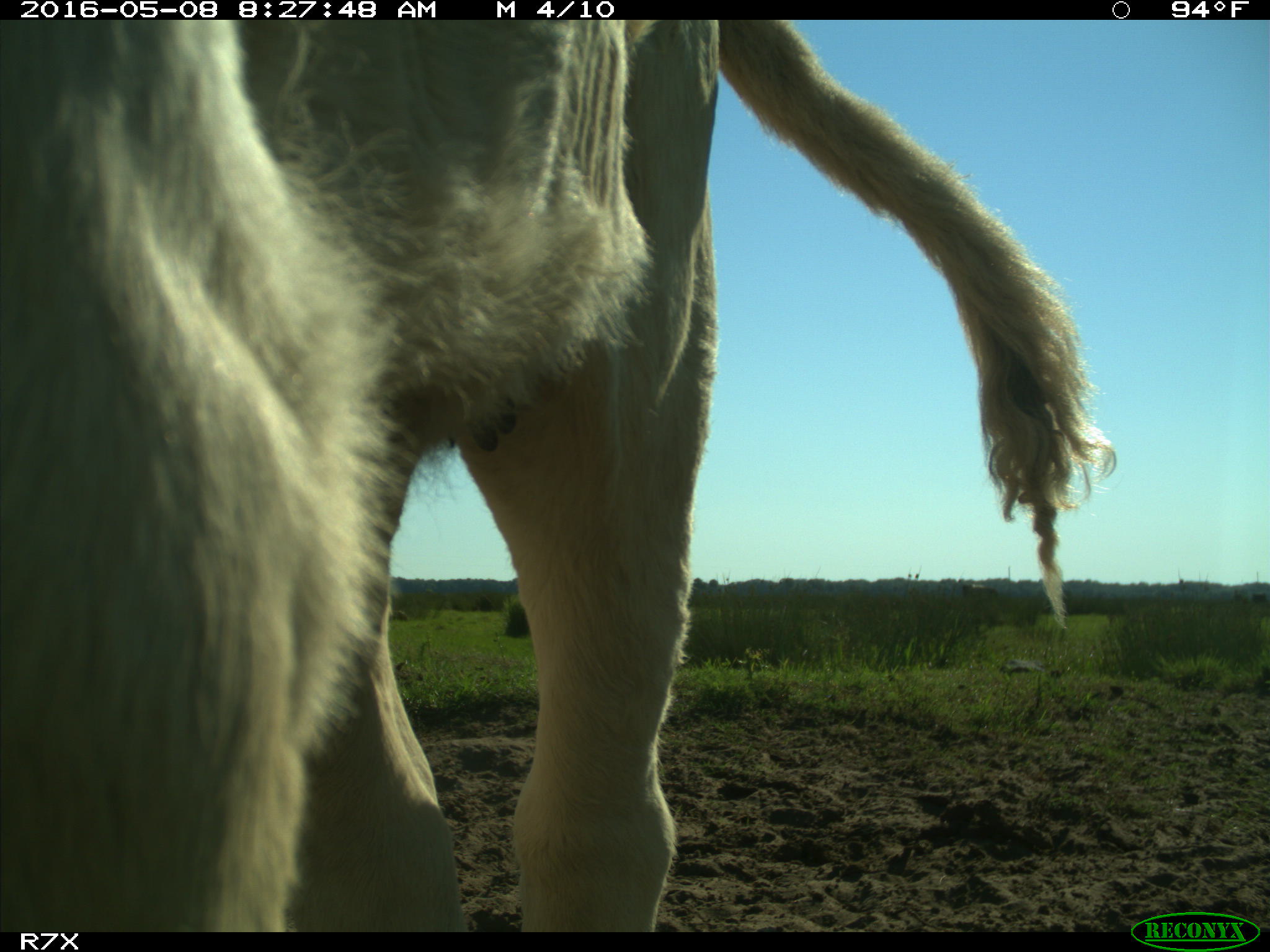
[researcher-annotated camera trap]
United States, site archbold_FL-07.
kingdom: Animalia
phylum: Chordata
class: Mammalia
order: Artiodactyla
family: Bovidae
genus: Bos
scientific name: Bos taurus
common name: domestic cow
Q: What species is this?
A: Bos taurus (domestic cow).